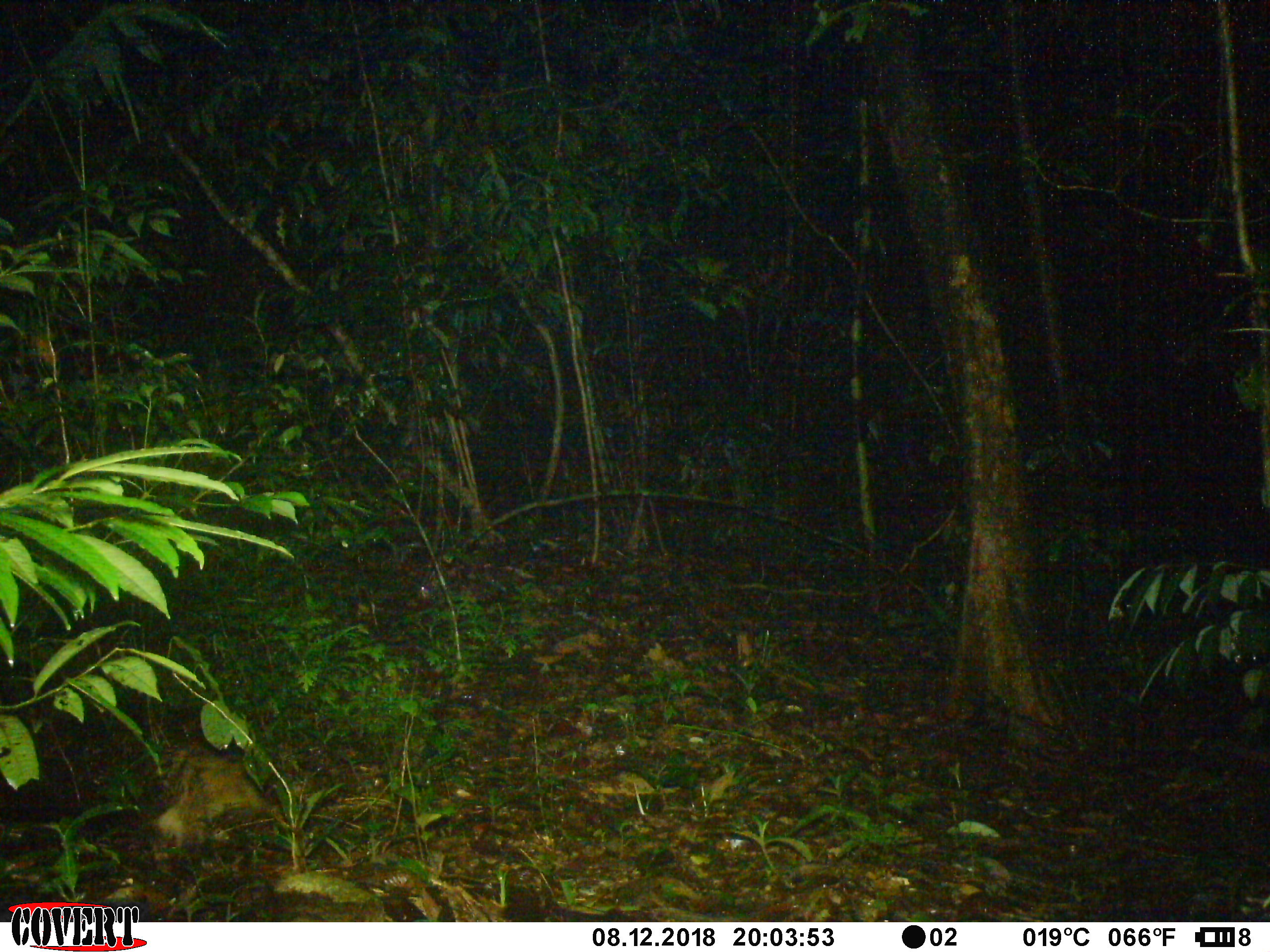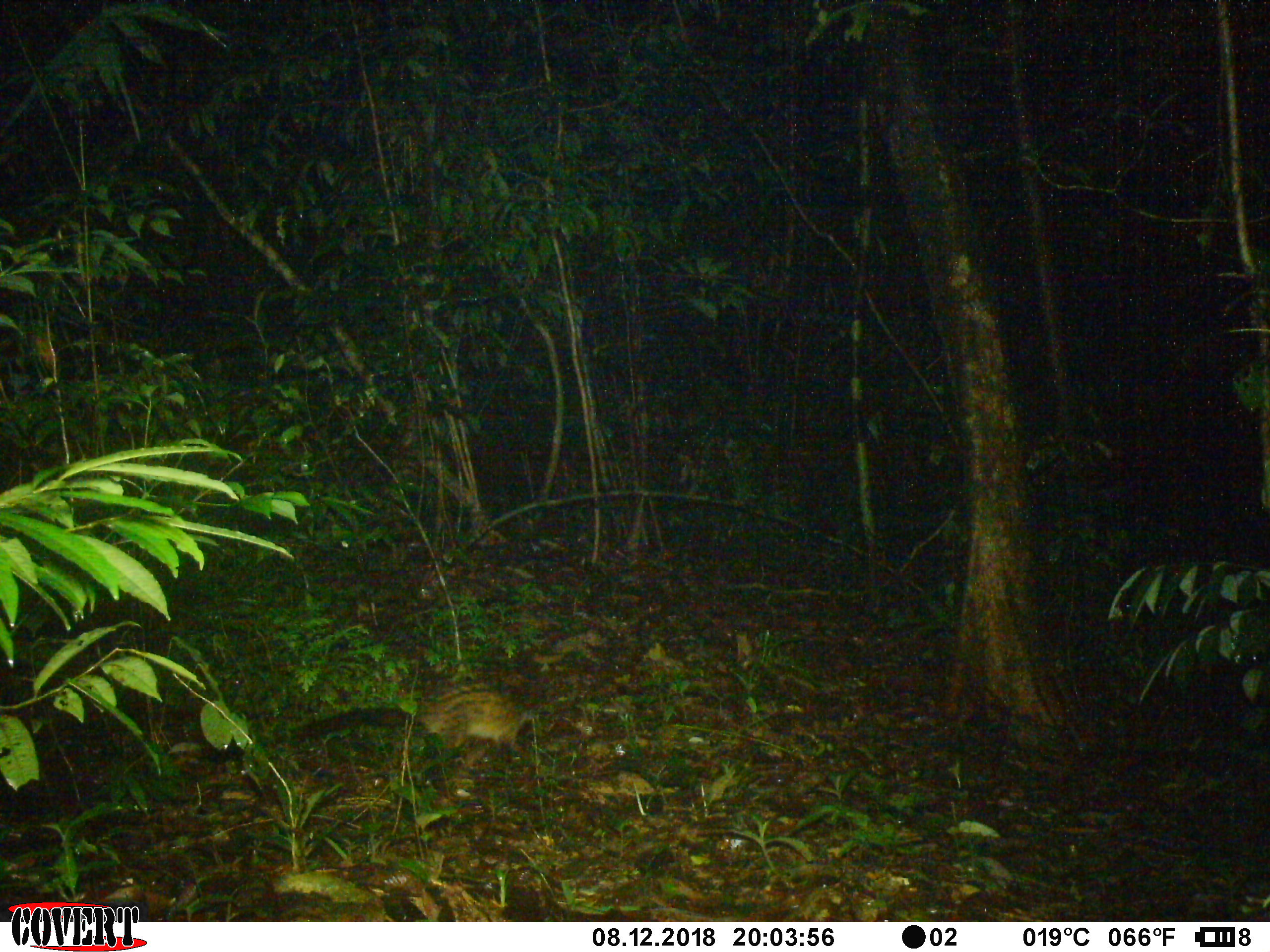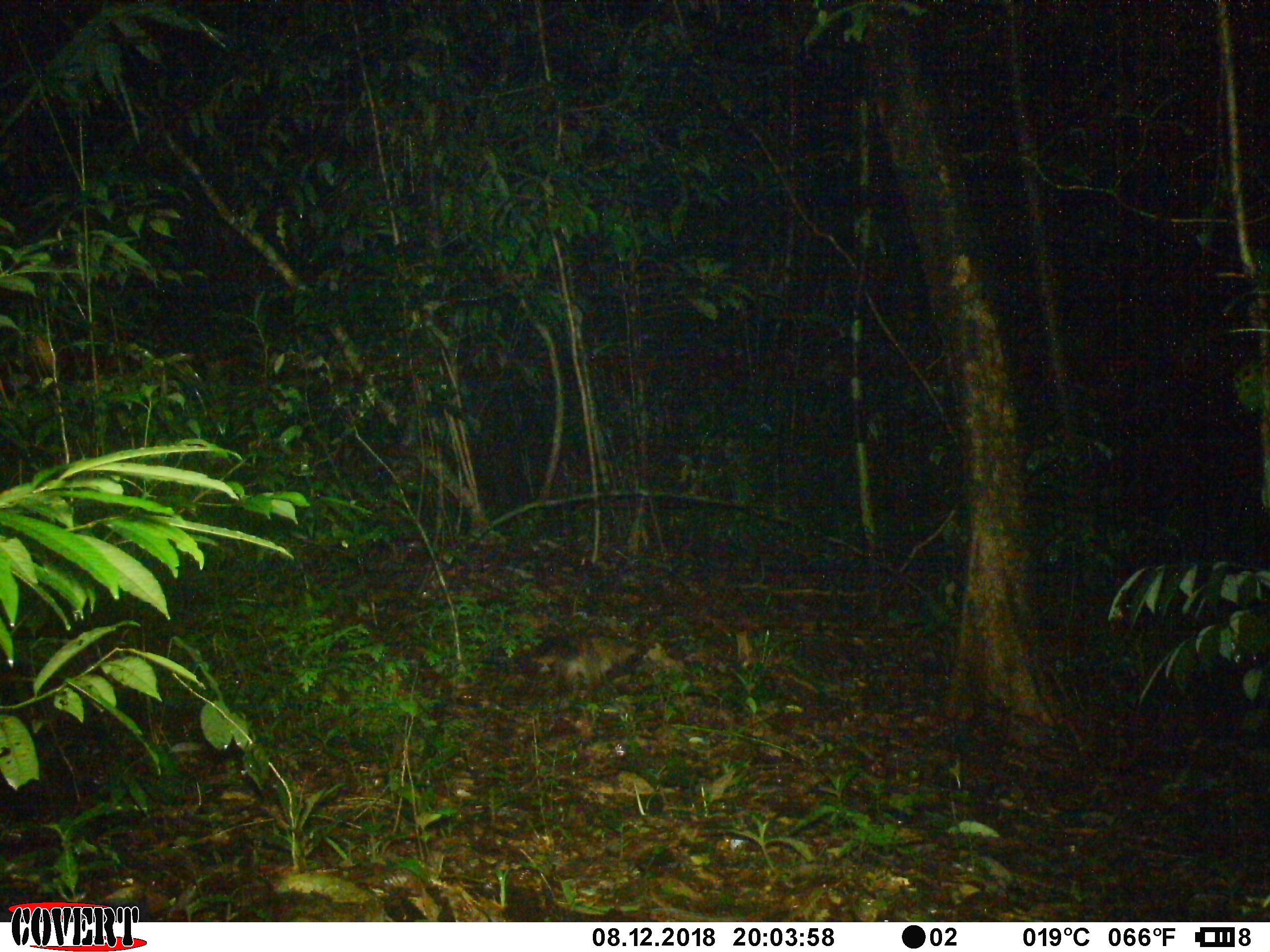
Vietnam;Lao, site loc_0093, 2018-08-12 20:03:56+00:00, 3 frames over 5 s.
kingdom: Animalia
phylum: Chordata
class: Mammalia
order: Carnivora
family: Viverridae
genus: Paradoxurus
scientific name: Paradoxurus hermaphroditus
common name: common palm civet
Common palm civet (Paradoxurus hermaphroditus). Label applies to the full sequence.